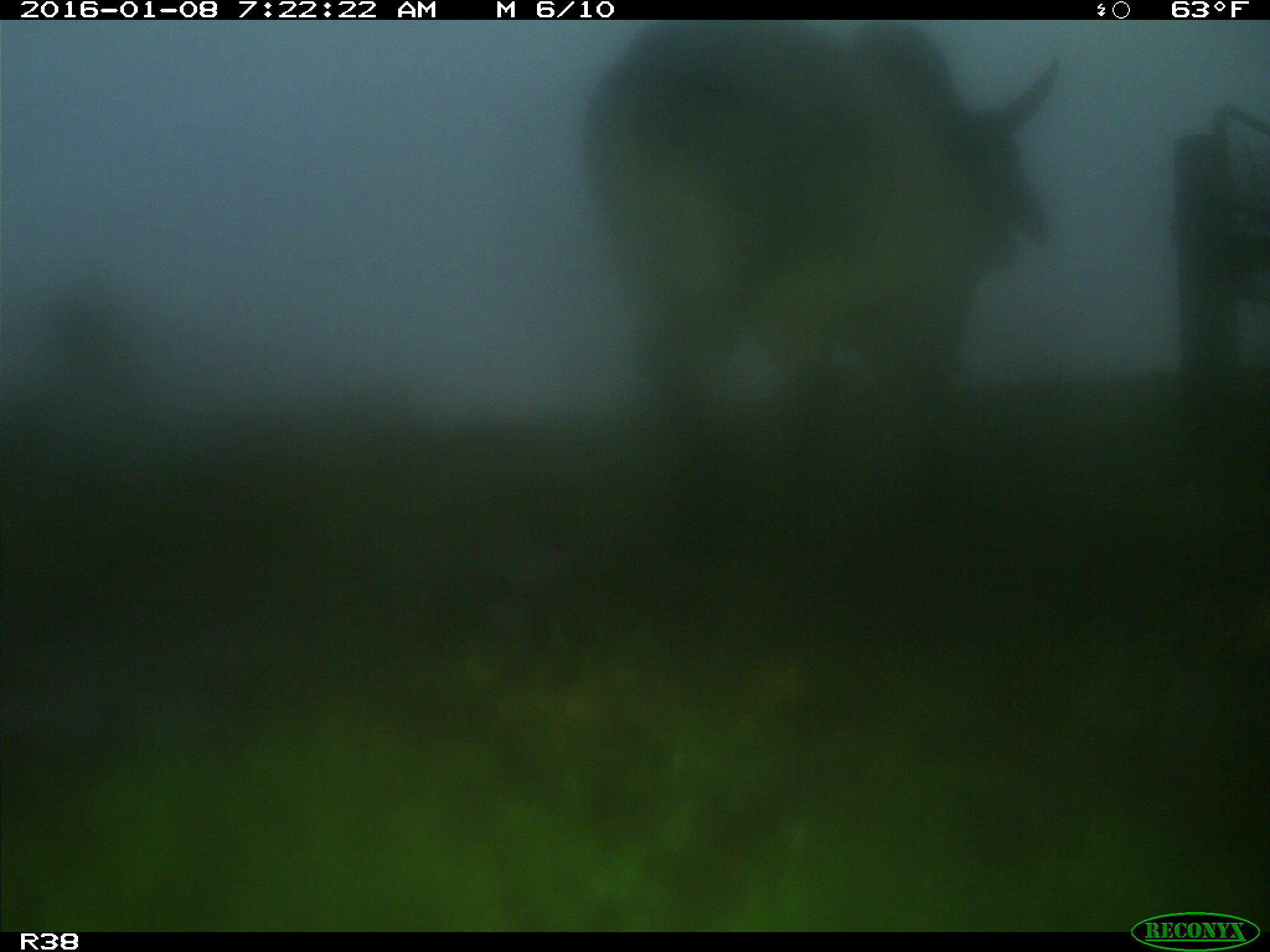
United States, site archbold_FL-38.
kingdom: Animalia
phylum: Chordata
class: Mammalia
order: Artiodactyla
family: Bovidae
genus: Bos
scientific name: Bos taurus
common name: domestic cow